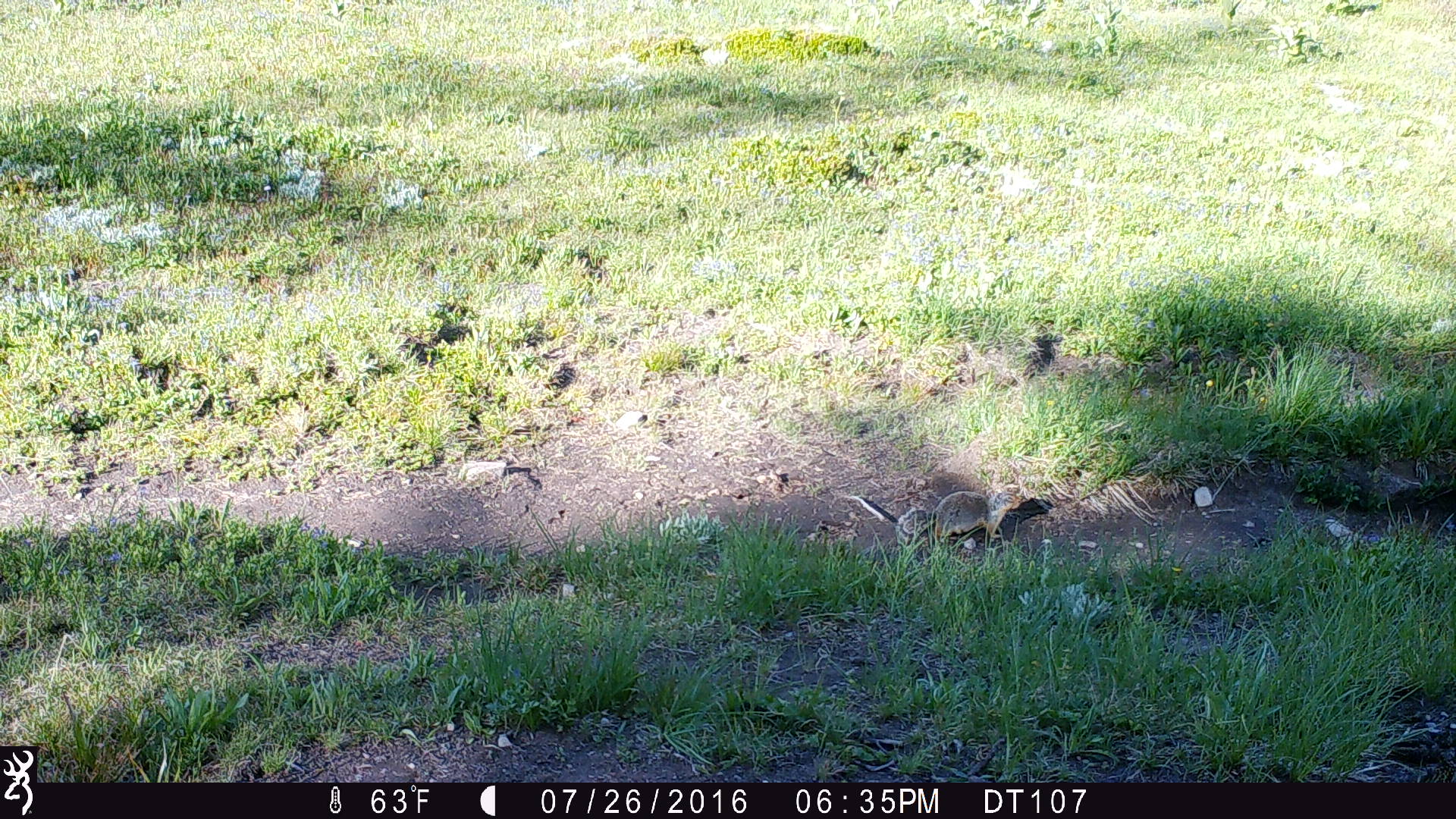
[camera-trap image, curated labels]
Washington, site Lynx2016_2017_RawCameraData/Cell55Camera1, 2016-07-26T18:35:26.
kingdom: Animalia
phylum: Chordata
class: Mammalia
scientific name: Mammalia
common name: small mammal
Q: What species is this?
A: Small mammal (Mammalia).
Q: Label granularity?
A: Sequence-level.